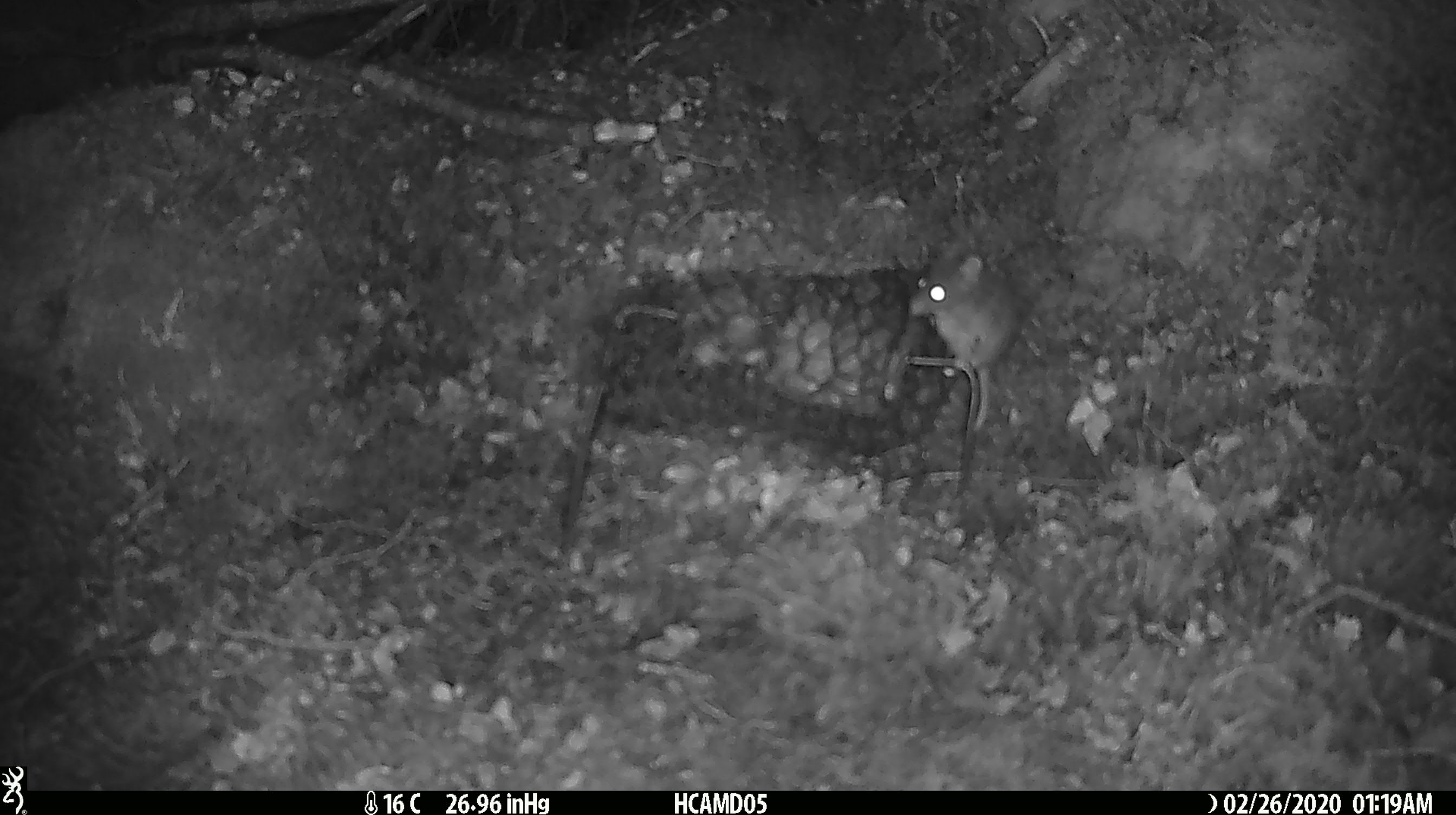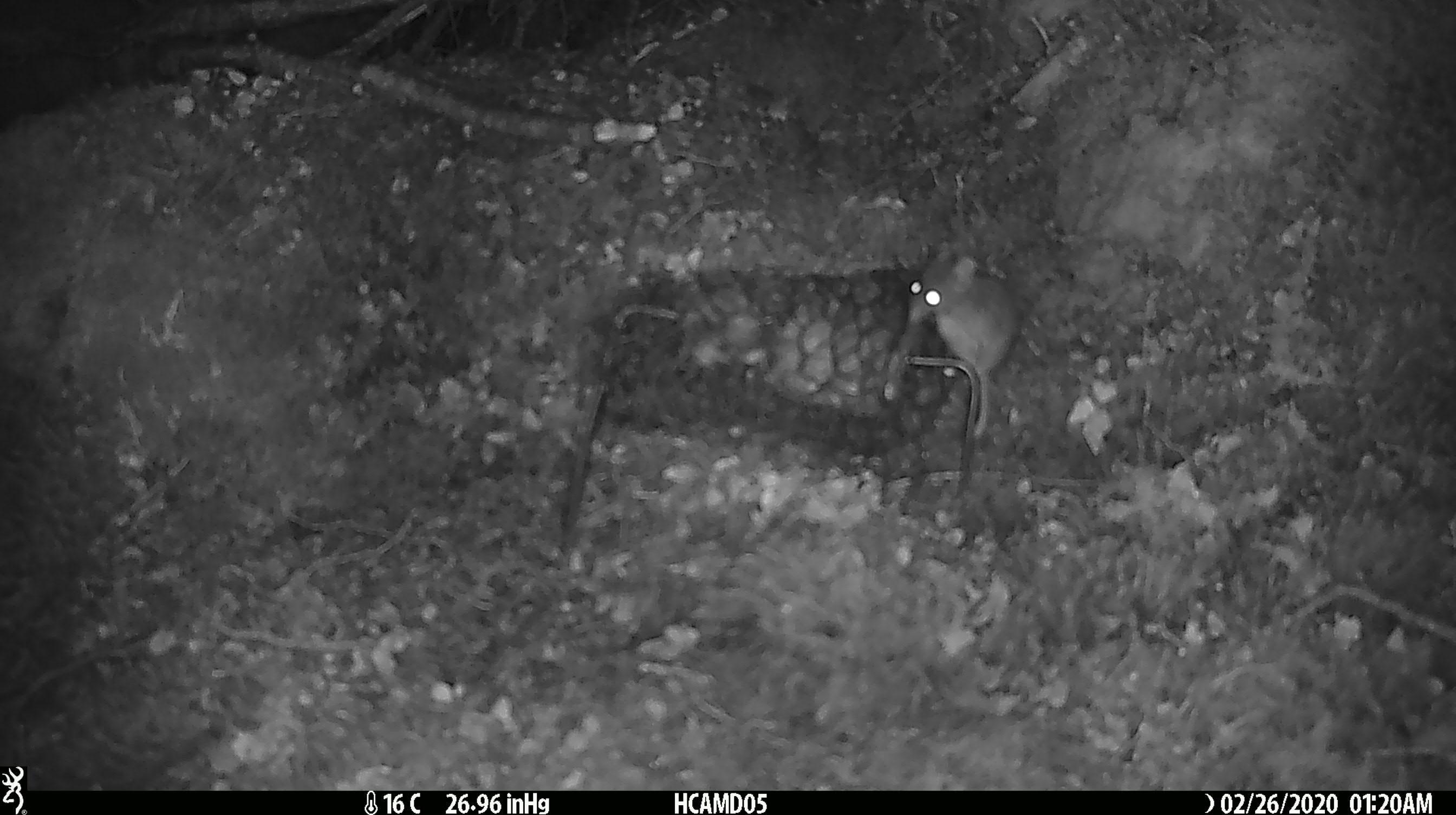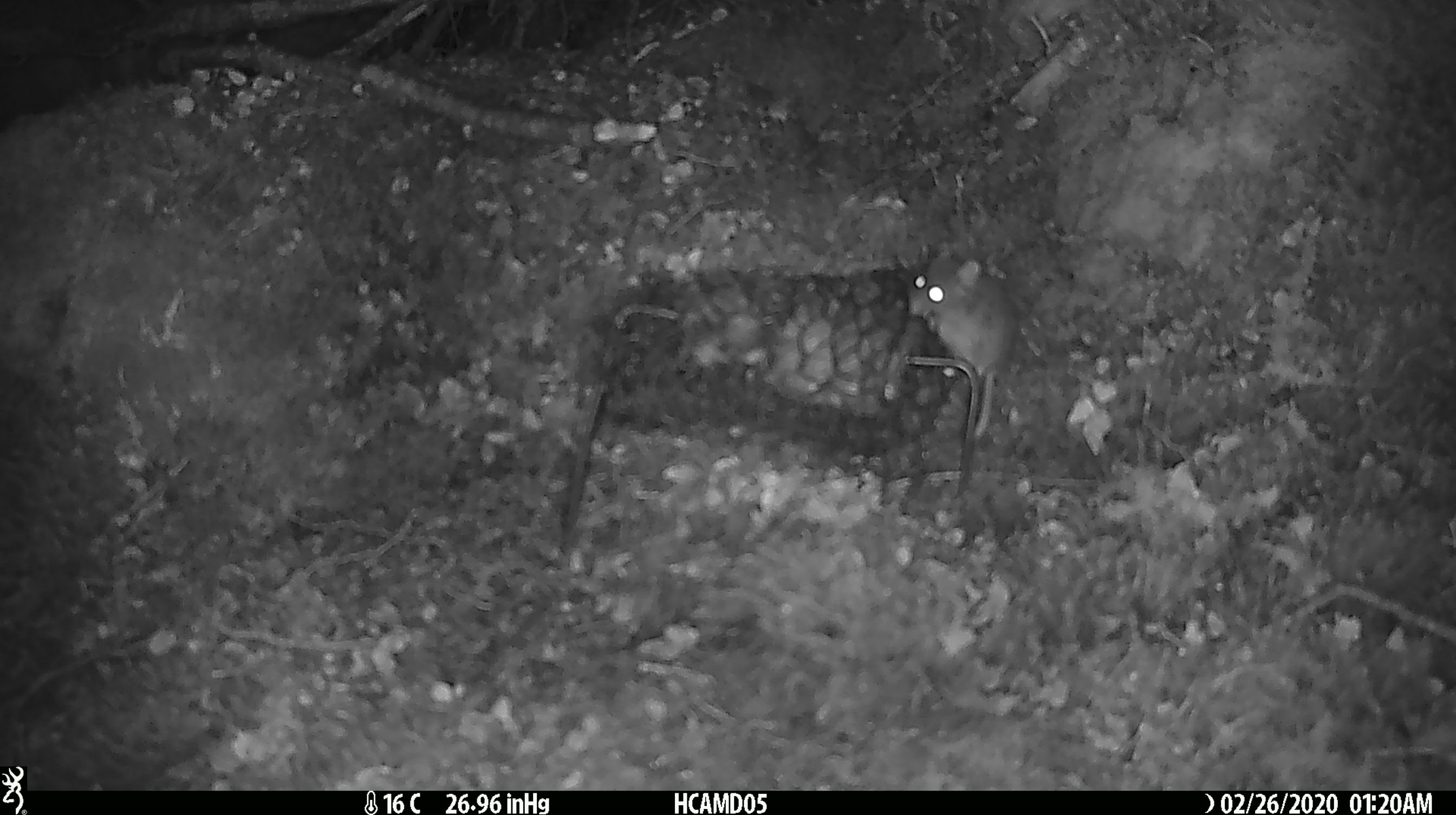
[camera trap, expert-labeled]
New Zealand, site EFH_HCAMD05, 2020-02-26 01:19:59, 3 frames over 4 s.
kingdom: Animalia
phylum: Chordata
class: Mammalia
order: Rodentia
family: Muridae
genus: Mus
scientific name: Mus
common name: mouse